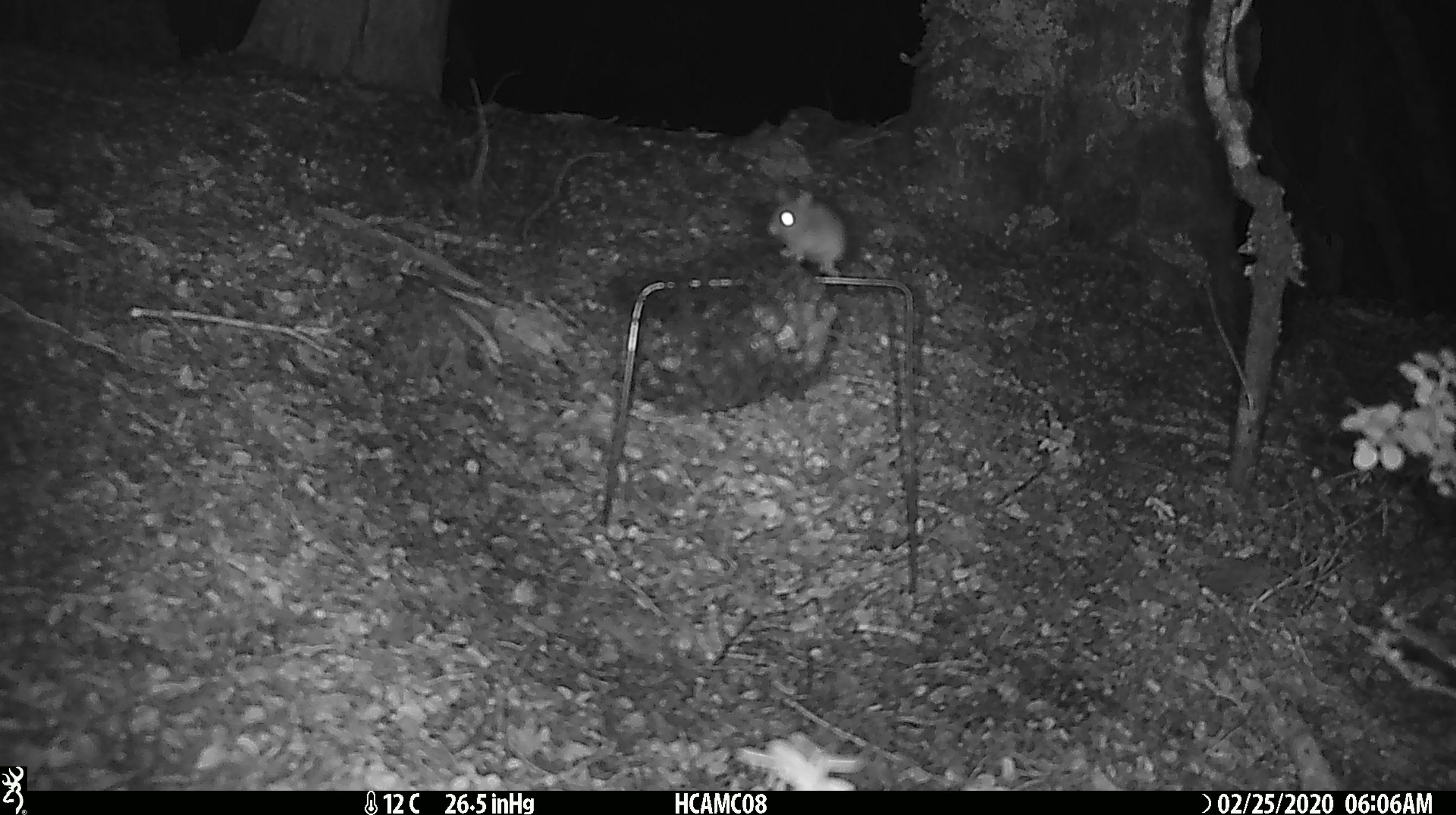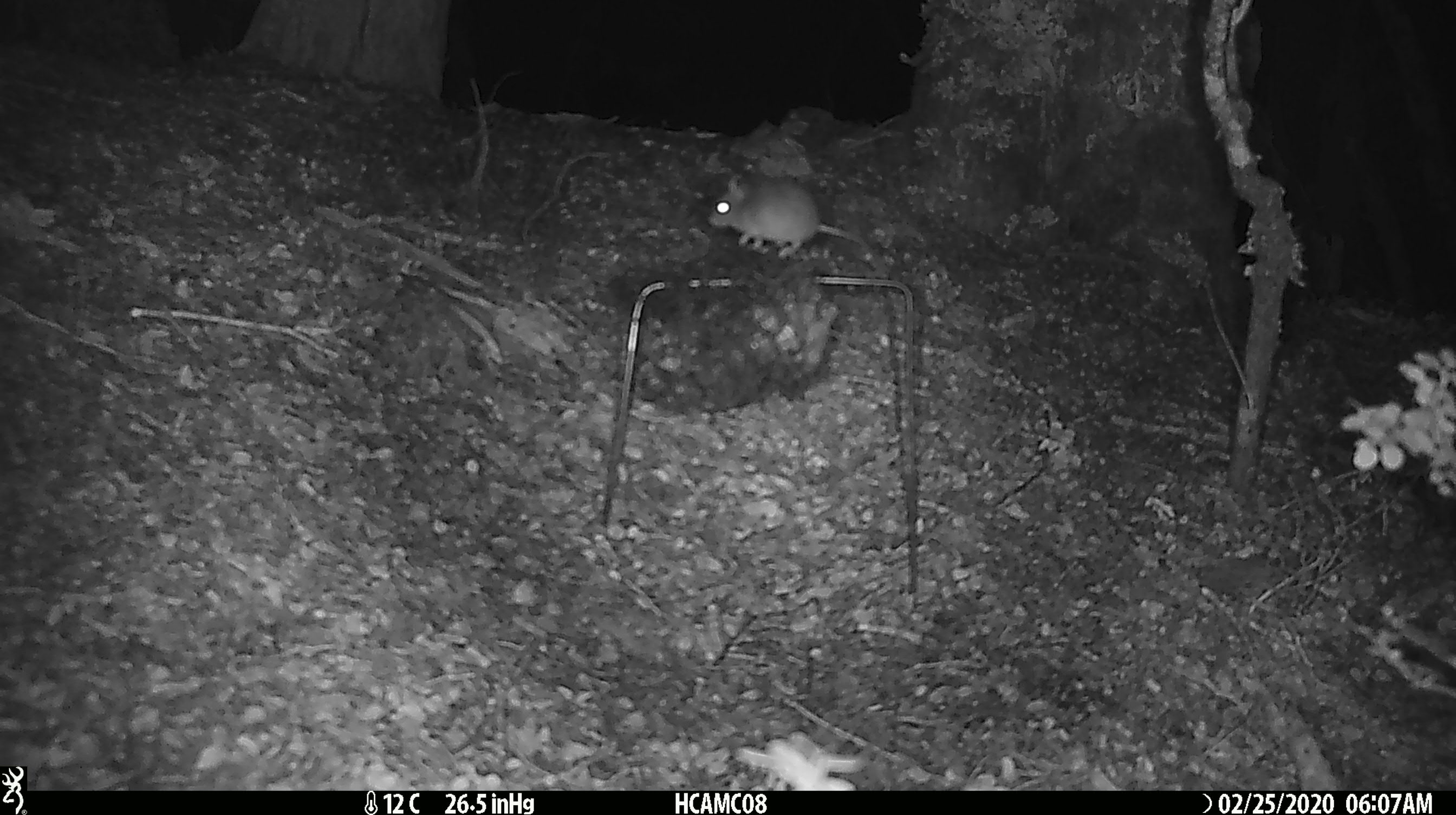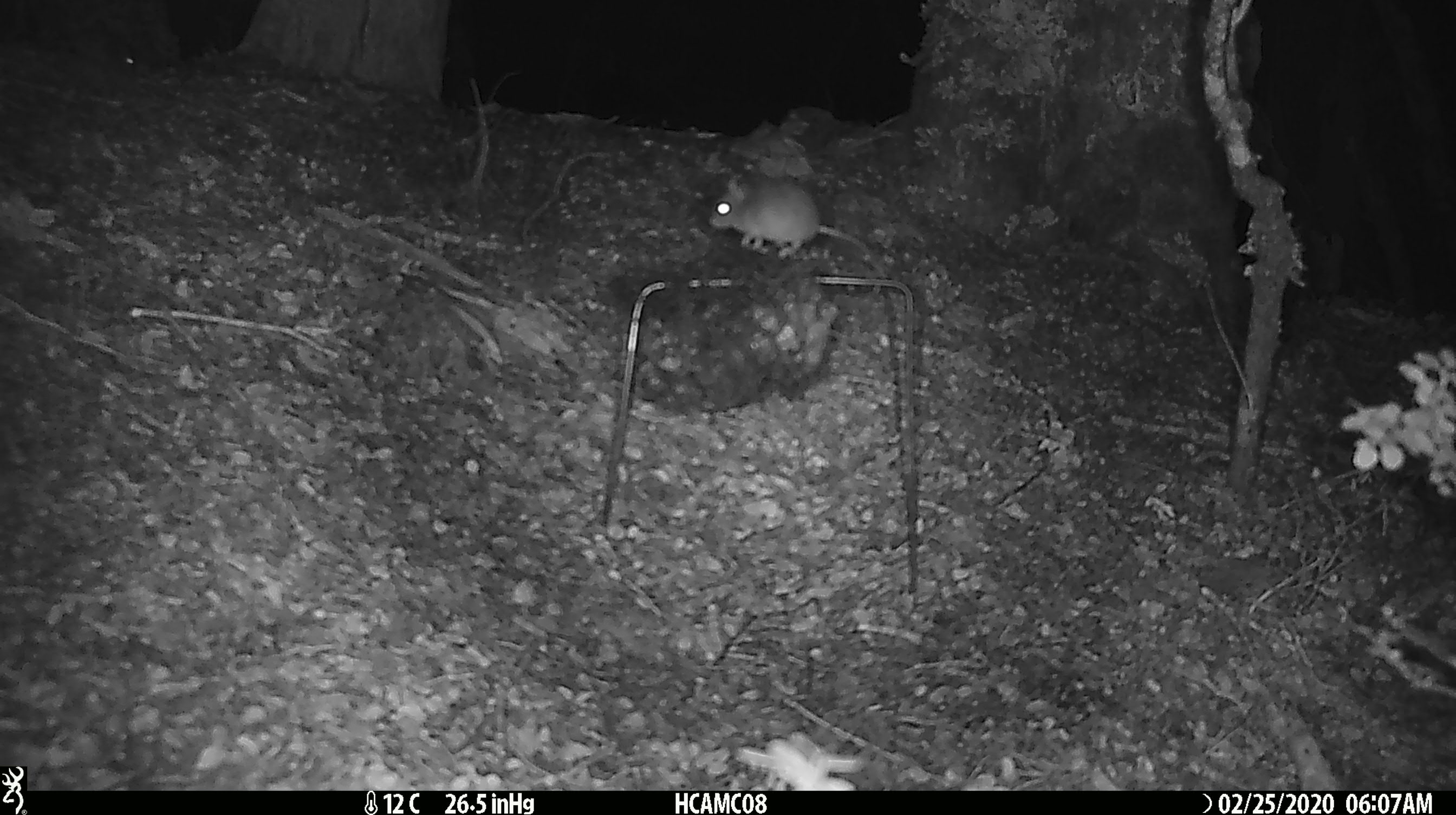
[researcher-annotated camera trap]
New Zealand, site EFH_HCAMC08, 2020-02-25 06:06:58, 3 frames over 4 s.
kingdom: Animalia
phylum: Chordata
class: Mammalia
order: Rodentia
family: Muridae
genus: Mus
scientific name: Mus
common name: mouse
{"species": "mouse (Mus)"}